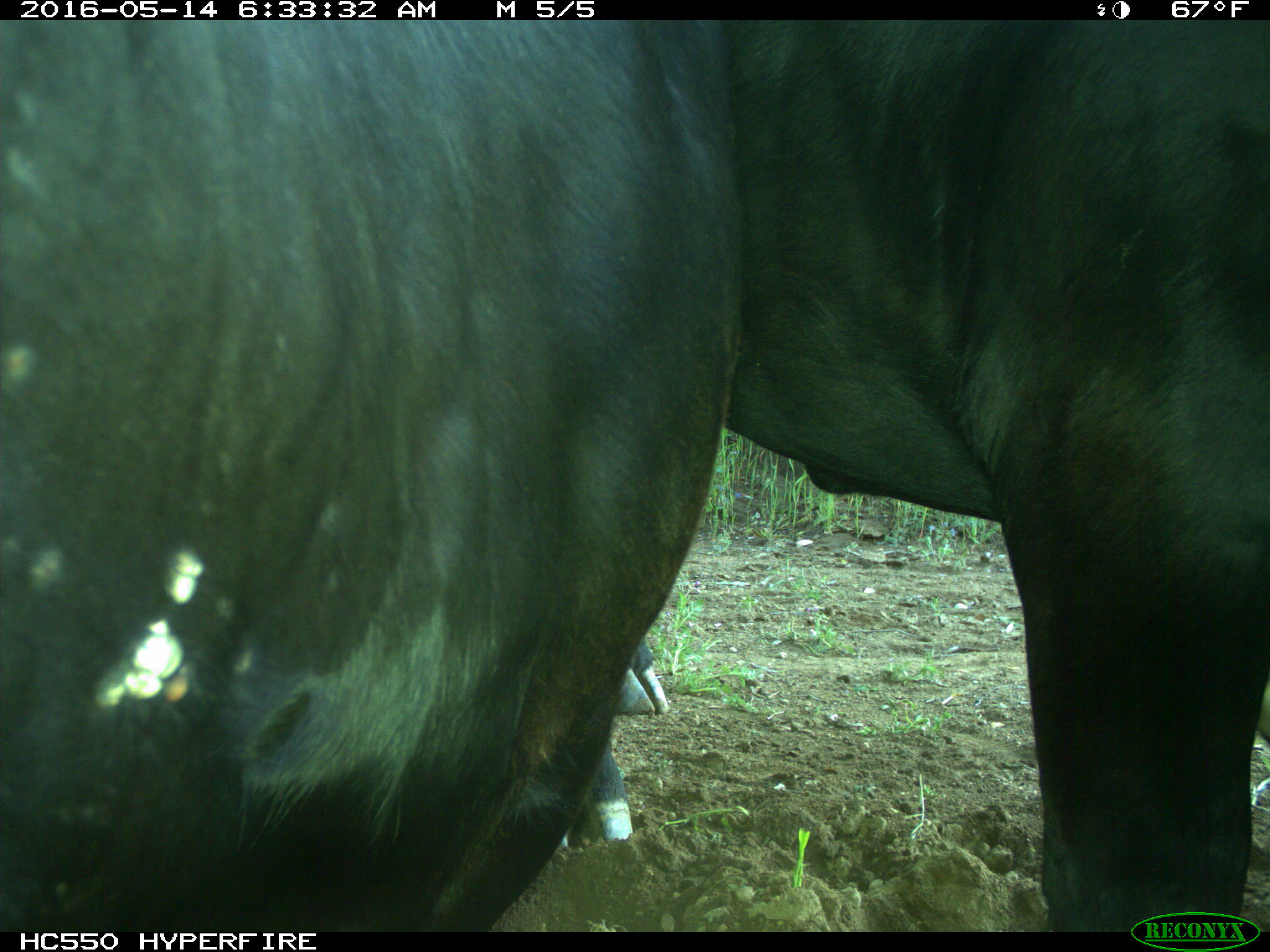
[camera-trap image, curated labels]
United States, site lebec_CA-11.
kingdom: Animalia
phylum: Chordata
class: Mammalia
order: Artiodactyla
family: Bovidae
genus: Bos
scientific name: Bos taurus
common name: domestic cow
Bos taurus (domestic cow).